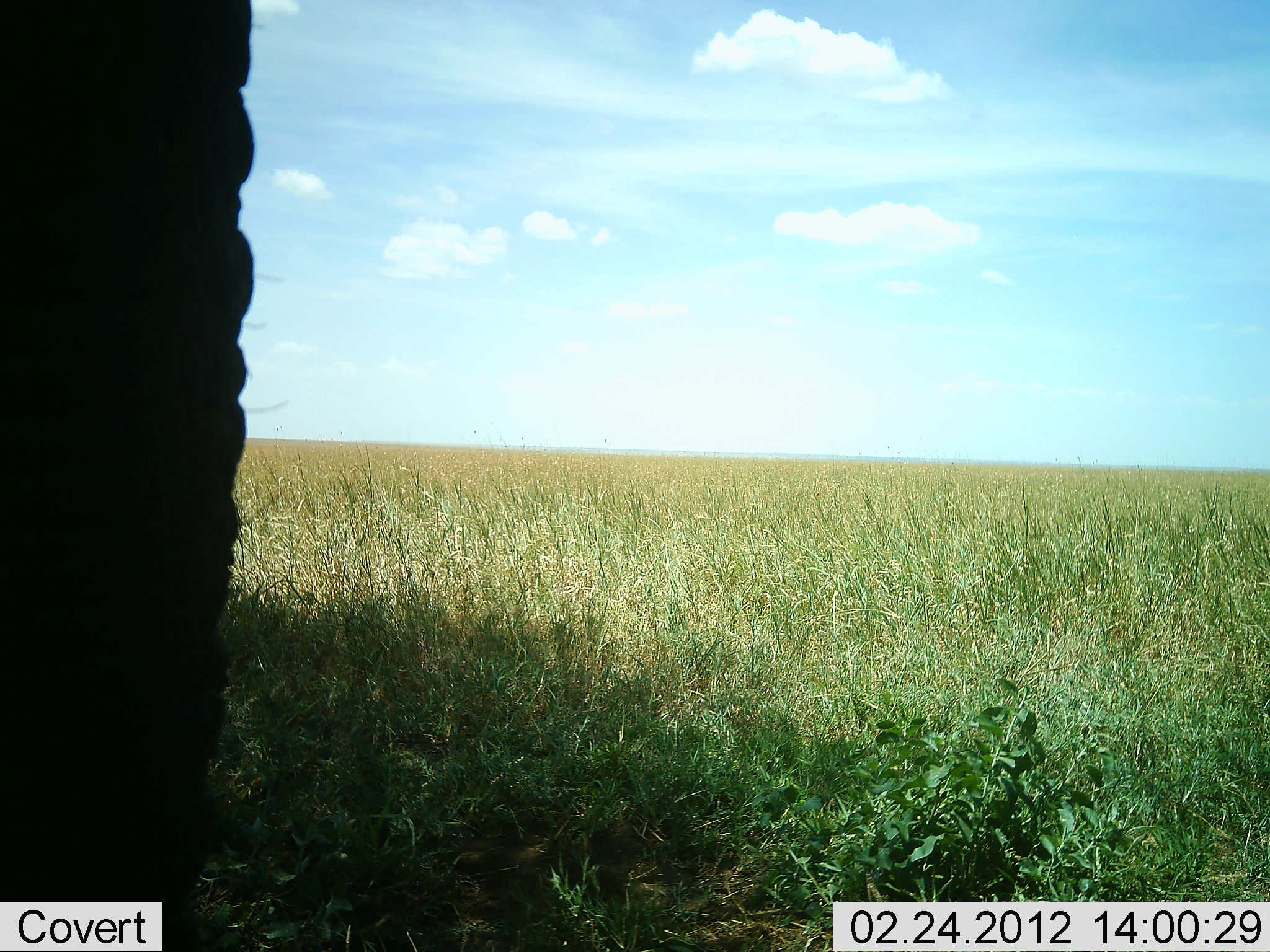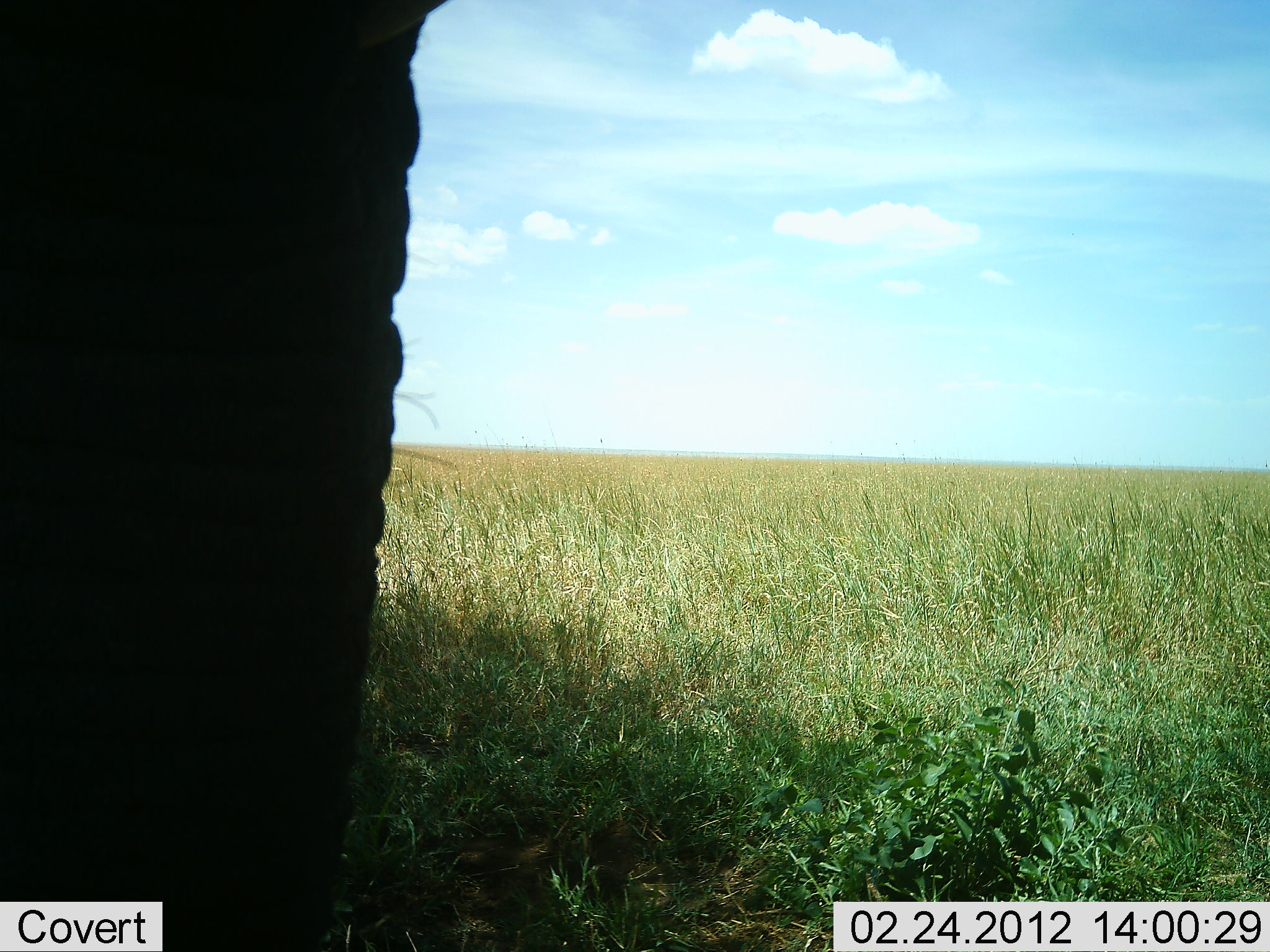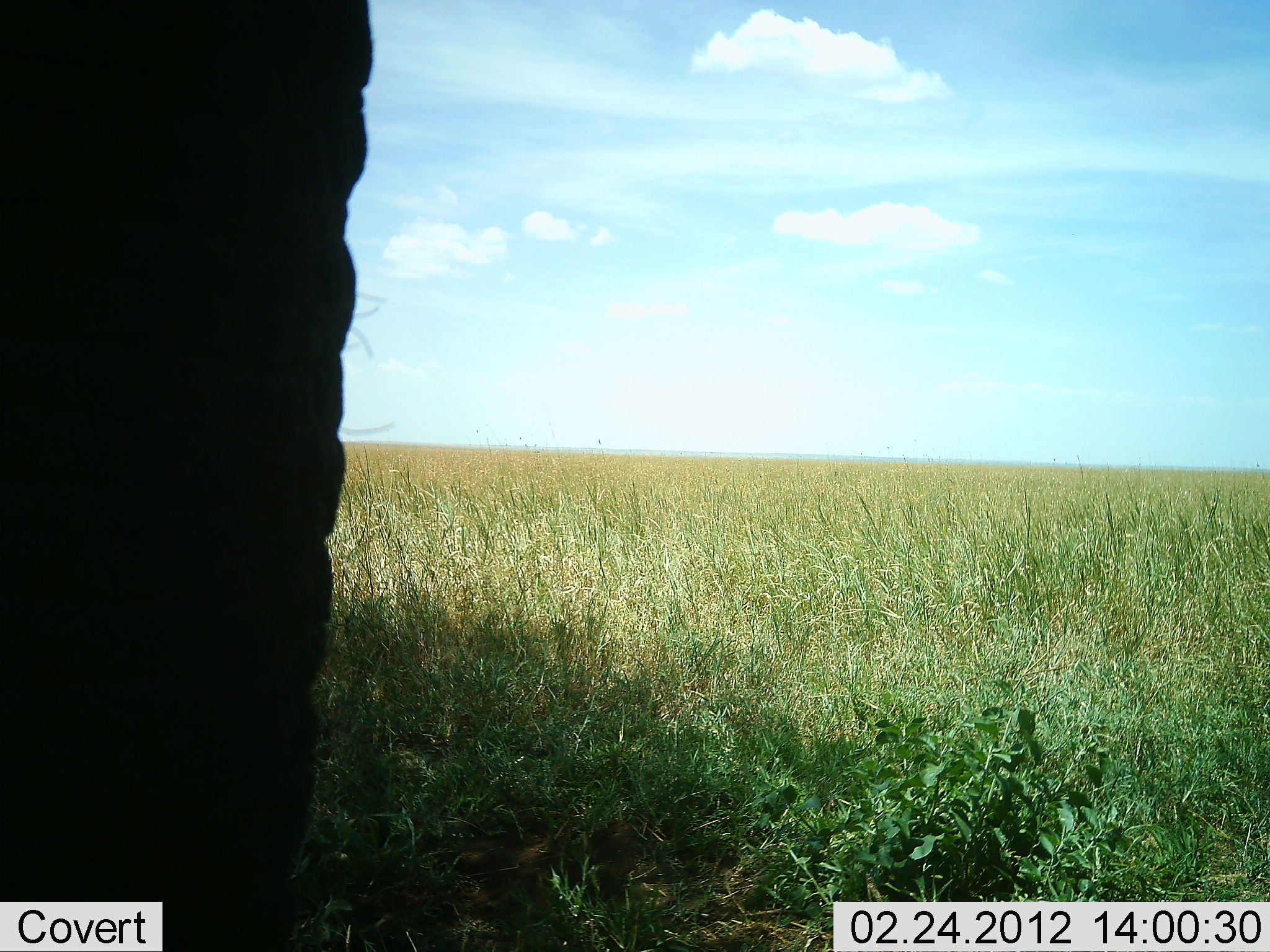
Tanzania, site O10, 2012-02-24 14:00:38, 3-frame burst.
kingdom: Animalia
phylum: Chordata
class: Mammalia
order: Proboscidea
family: Elephantidae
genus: Loxodonta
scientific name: Loxodonta africana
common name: african bush elephant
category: elephant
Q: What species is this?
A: Elephant (african bush elephant) (Loxodonta africana).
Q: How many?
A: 1.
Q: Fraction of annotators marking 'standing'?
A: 68%.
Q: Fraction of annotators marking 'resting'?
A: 0%.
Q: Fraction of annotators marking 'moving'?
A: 32%.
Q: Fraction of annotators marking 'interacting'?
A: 0%.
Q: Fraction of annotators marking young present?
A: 0%.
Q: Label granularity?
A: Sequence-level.